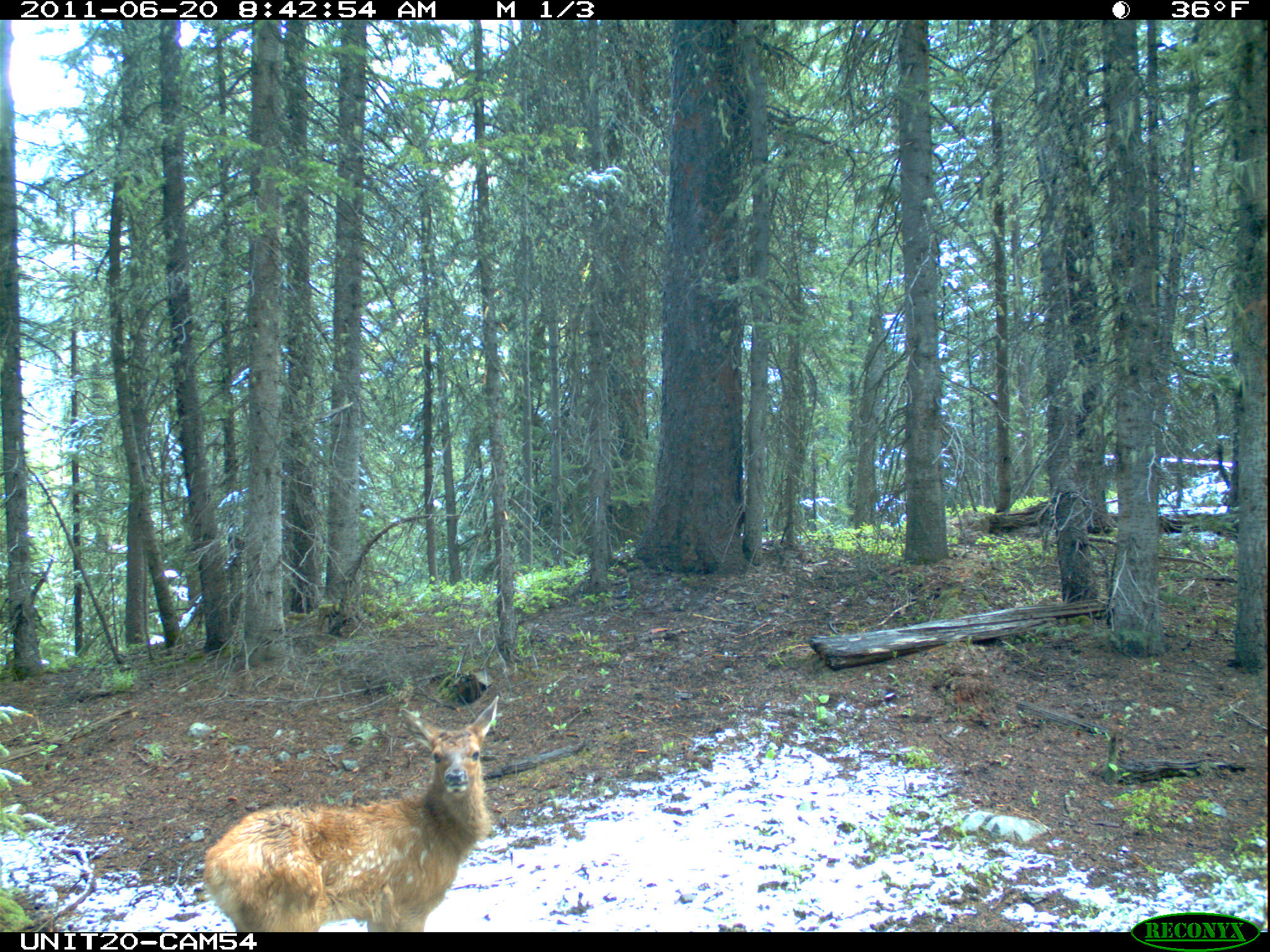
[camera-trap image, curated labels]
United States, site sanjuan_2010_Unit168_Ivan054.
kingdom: Animalia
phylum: Chordata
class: Mammalia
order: Artiodactyla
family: Cervidae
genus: Cervus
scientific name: Cervus elaphus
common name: red deer